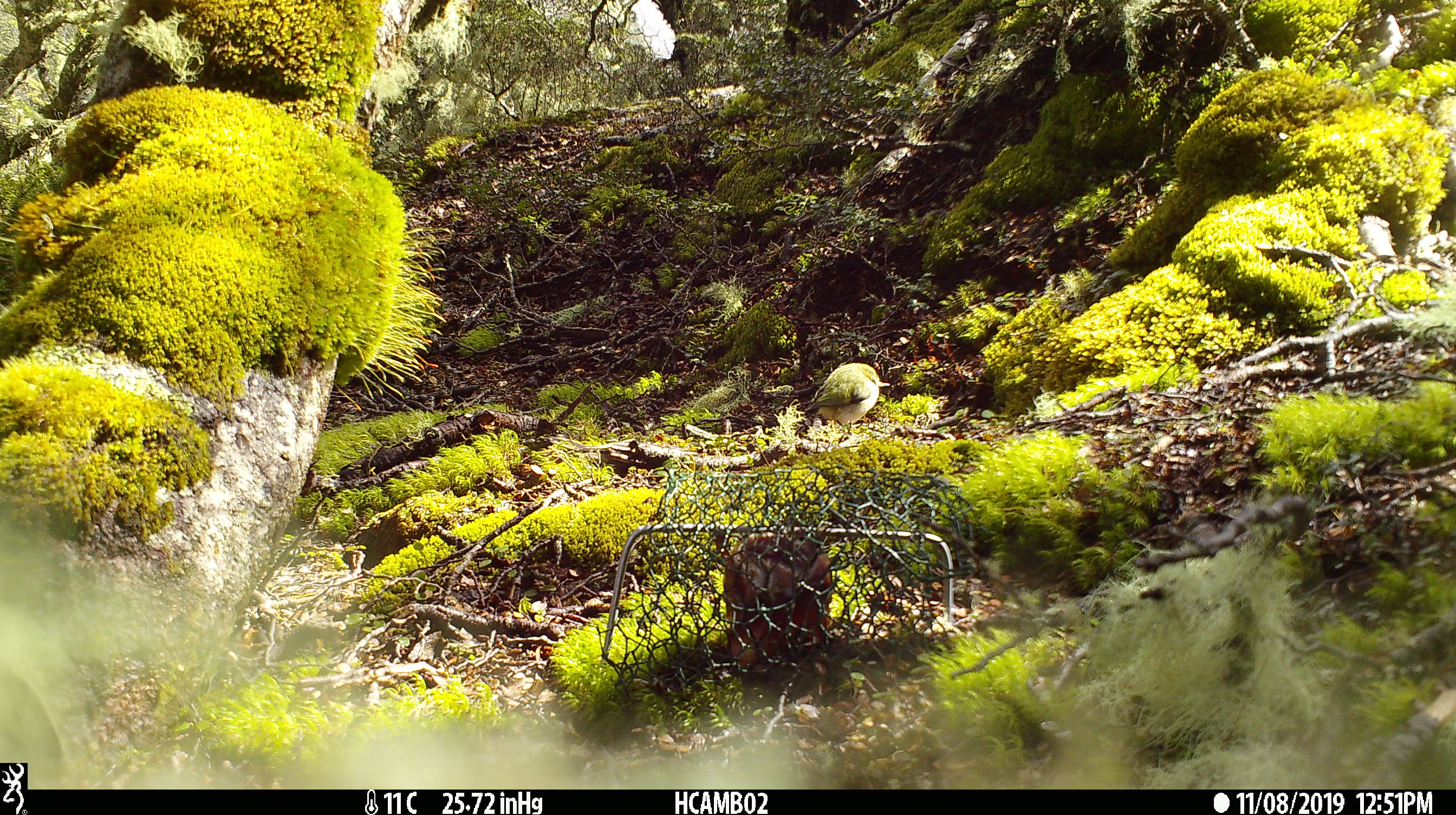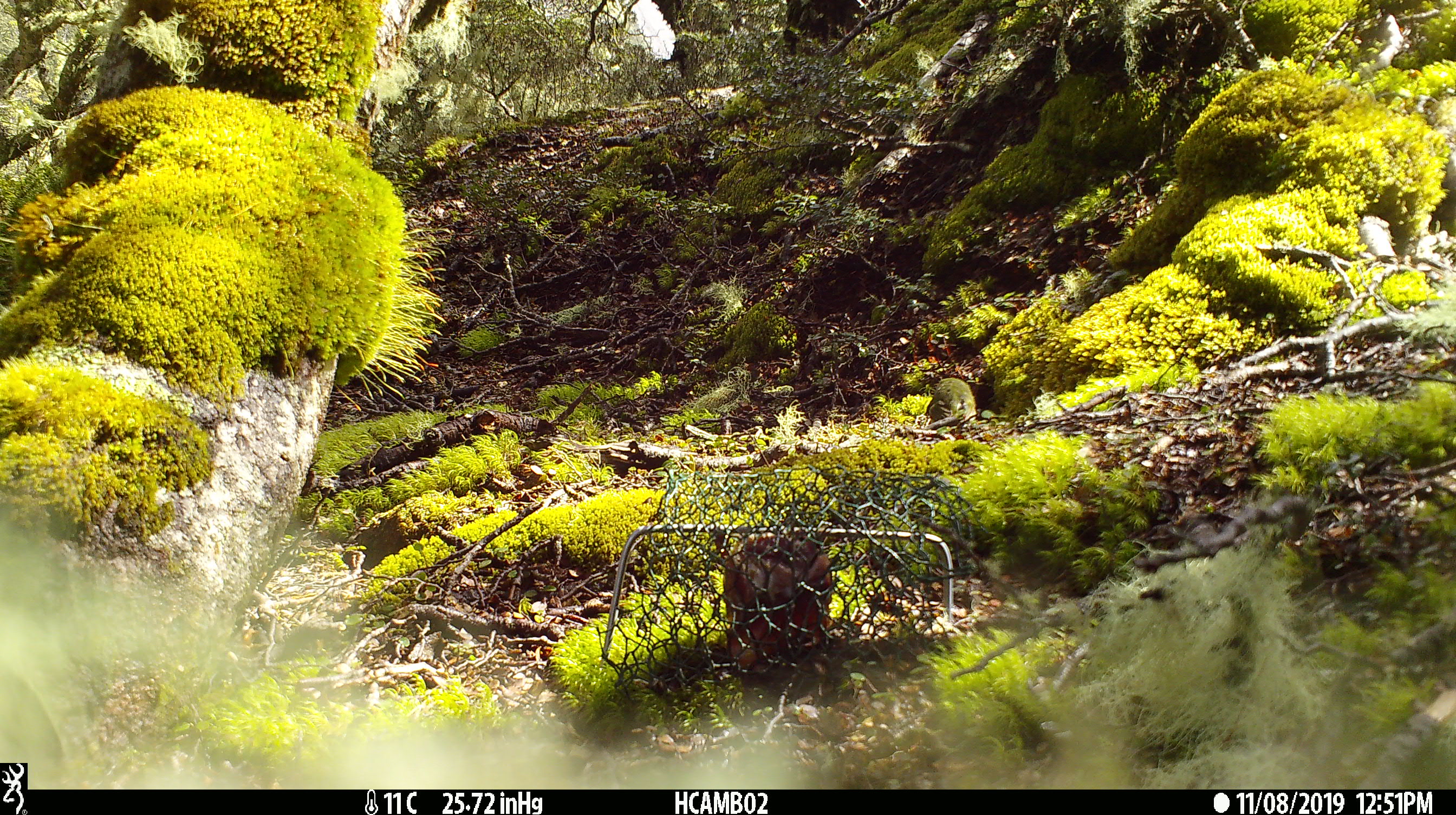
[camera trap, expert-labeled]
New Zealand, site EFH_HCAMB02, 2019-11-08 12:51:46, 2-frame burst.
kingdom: Animalia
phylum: Chordata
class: Aves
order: Passeriformes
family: Acanthisittidae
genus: Acanthisitta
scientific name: Acanthisitta chloris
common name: rifleman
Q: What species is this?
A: Rifleman (Acanthisitta chloris).